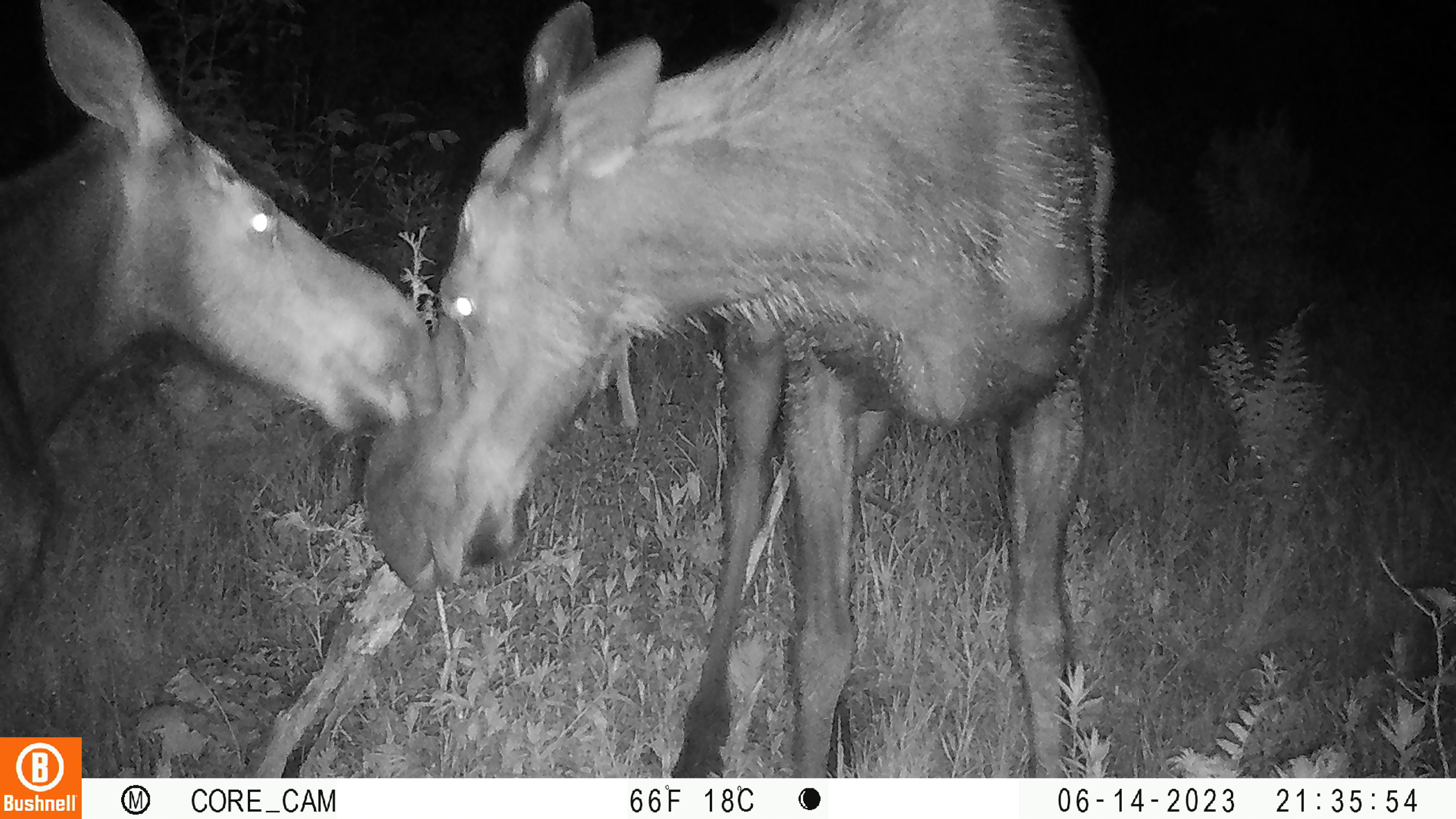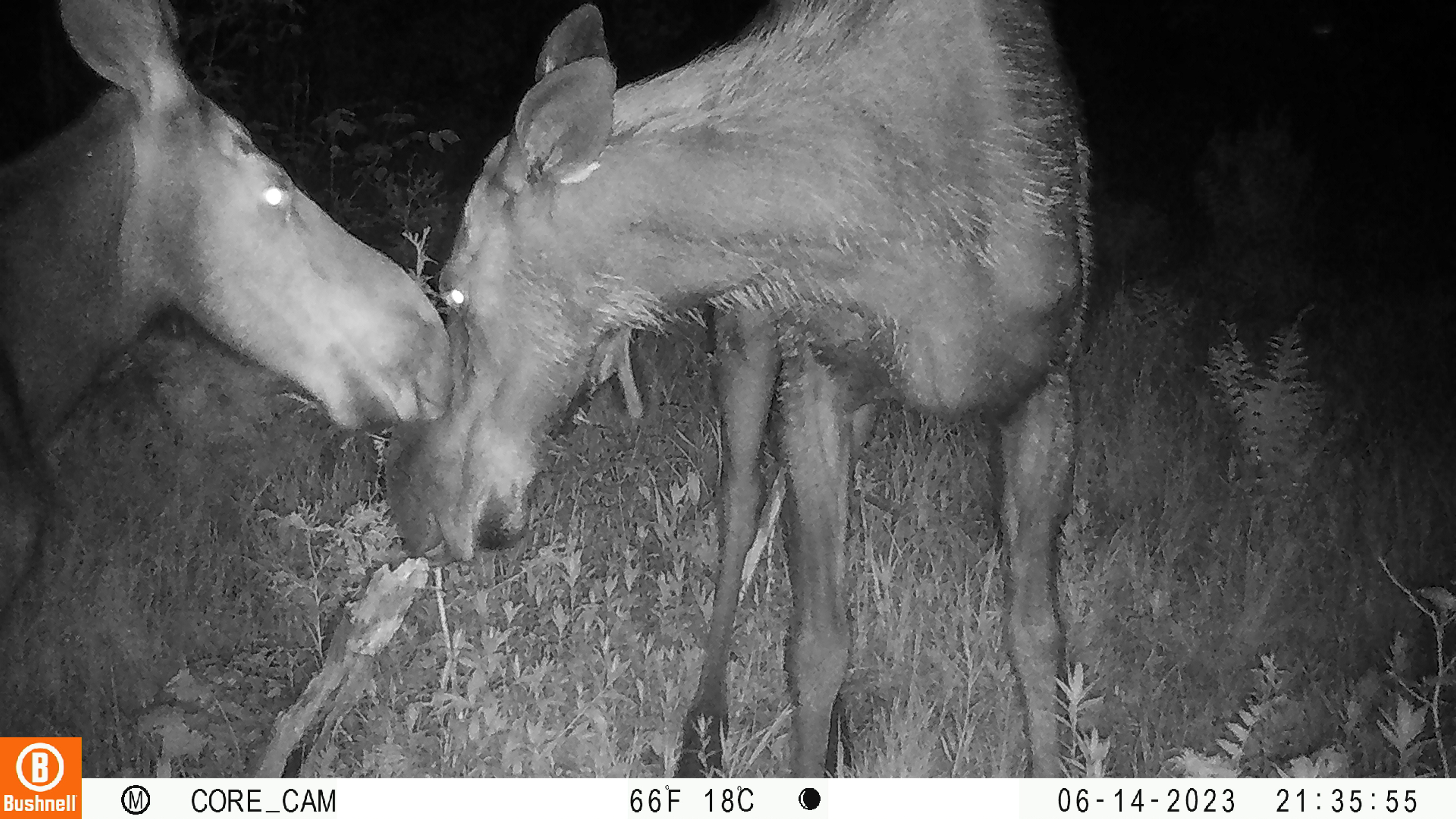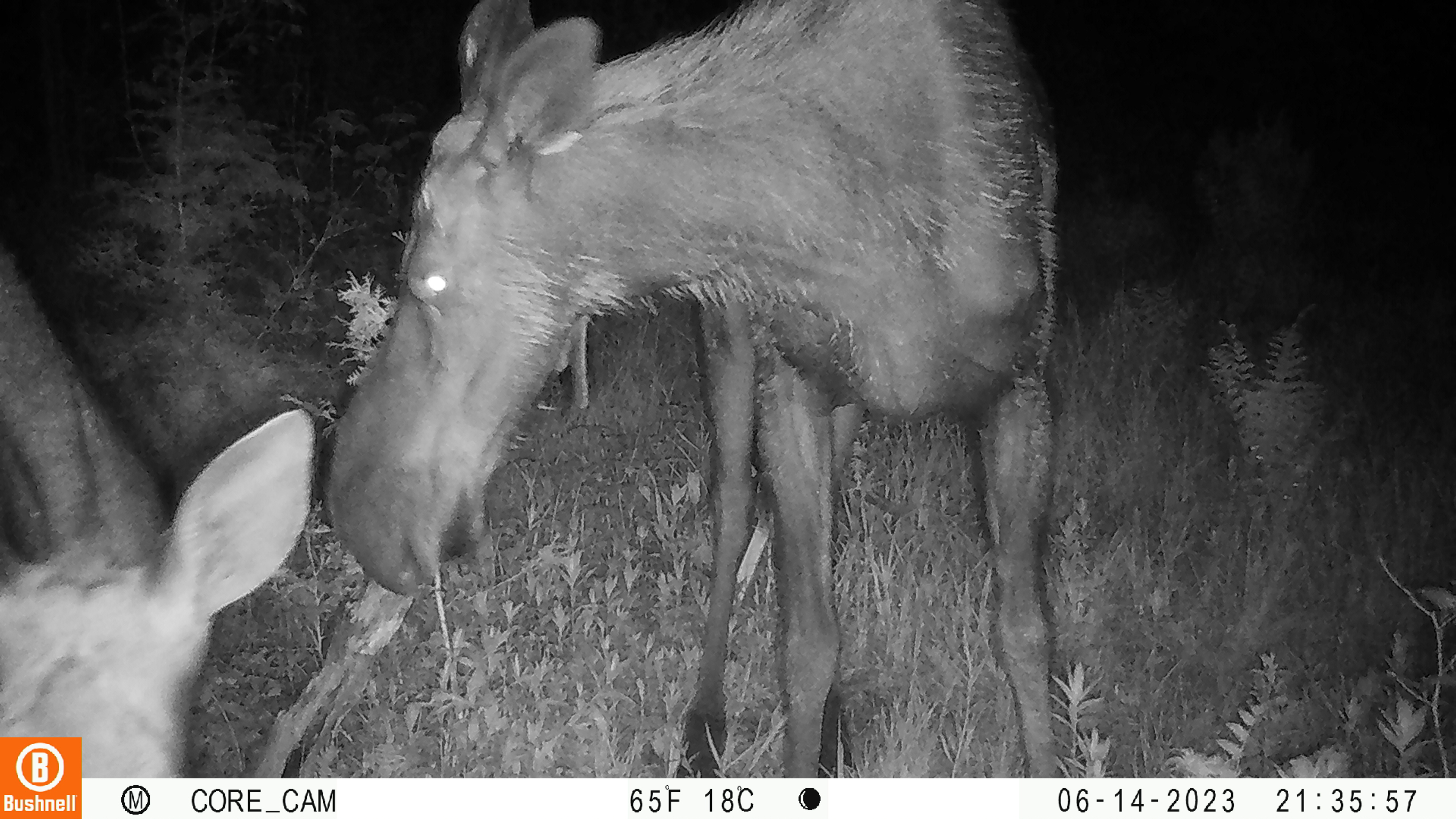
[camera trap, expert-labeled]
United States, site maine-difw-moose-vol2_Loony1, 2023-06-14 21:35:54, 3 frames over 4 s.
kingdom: Animalia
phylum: Chordata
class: Mammalia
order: Artiodactyla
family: Cervidae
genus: Alces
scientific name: Alces alces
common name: moose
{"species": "moose (Alces alces)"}